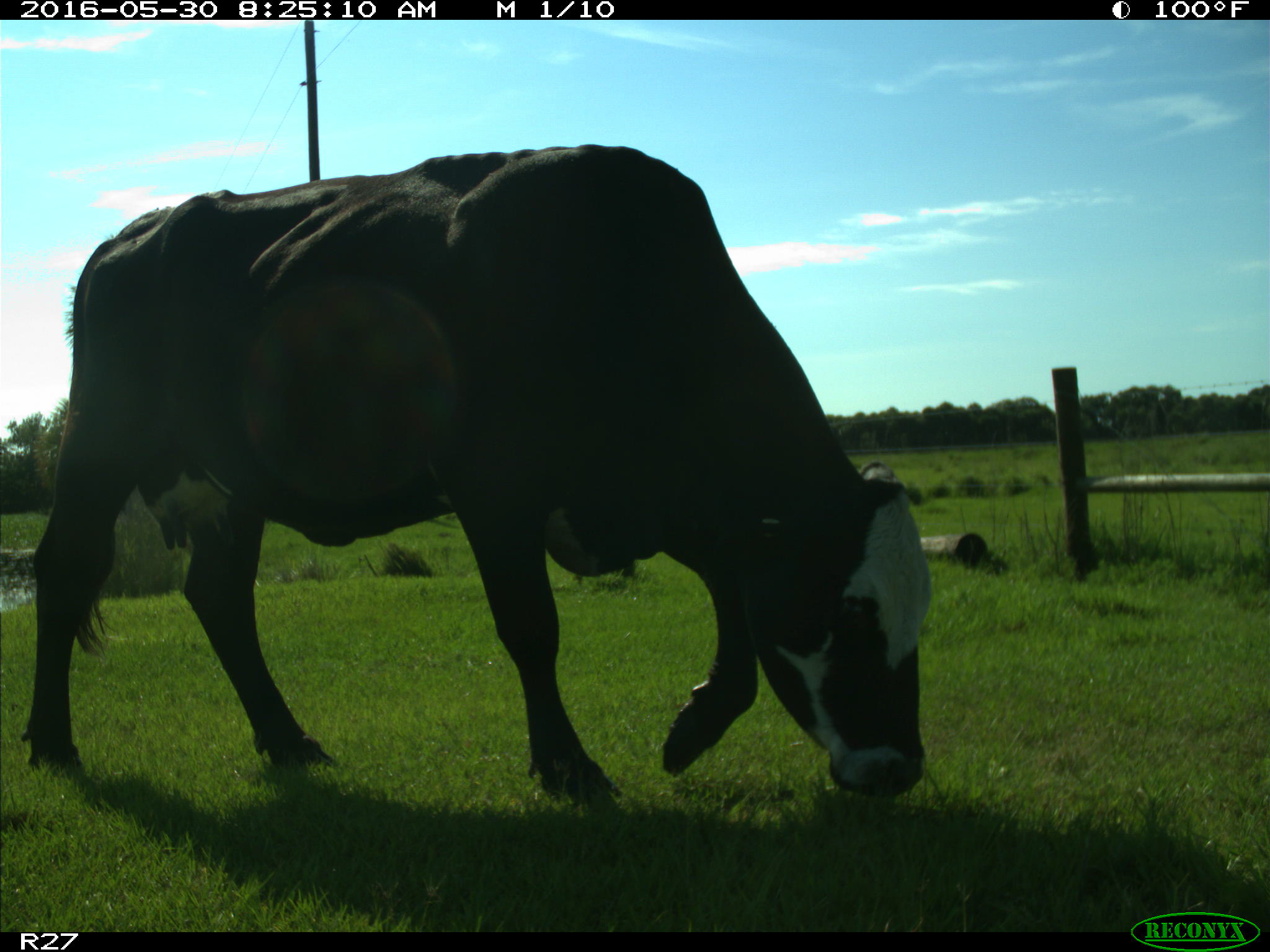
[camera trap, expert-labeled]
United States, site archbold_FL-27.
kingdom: Animalia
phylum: Chordata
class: Mammalia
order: Artiodactyla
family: Bovidae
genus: Bos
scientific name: Bos taurus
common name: domestic cow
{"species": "Bos taurus (domestic cow)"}